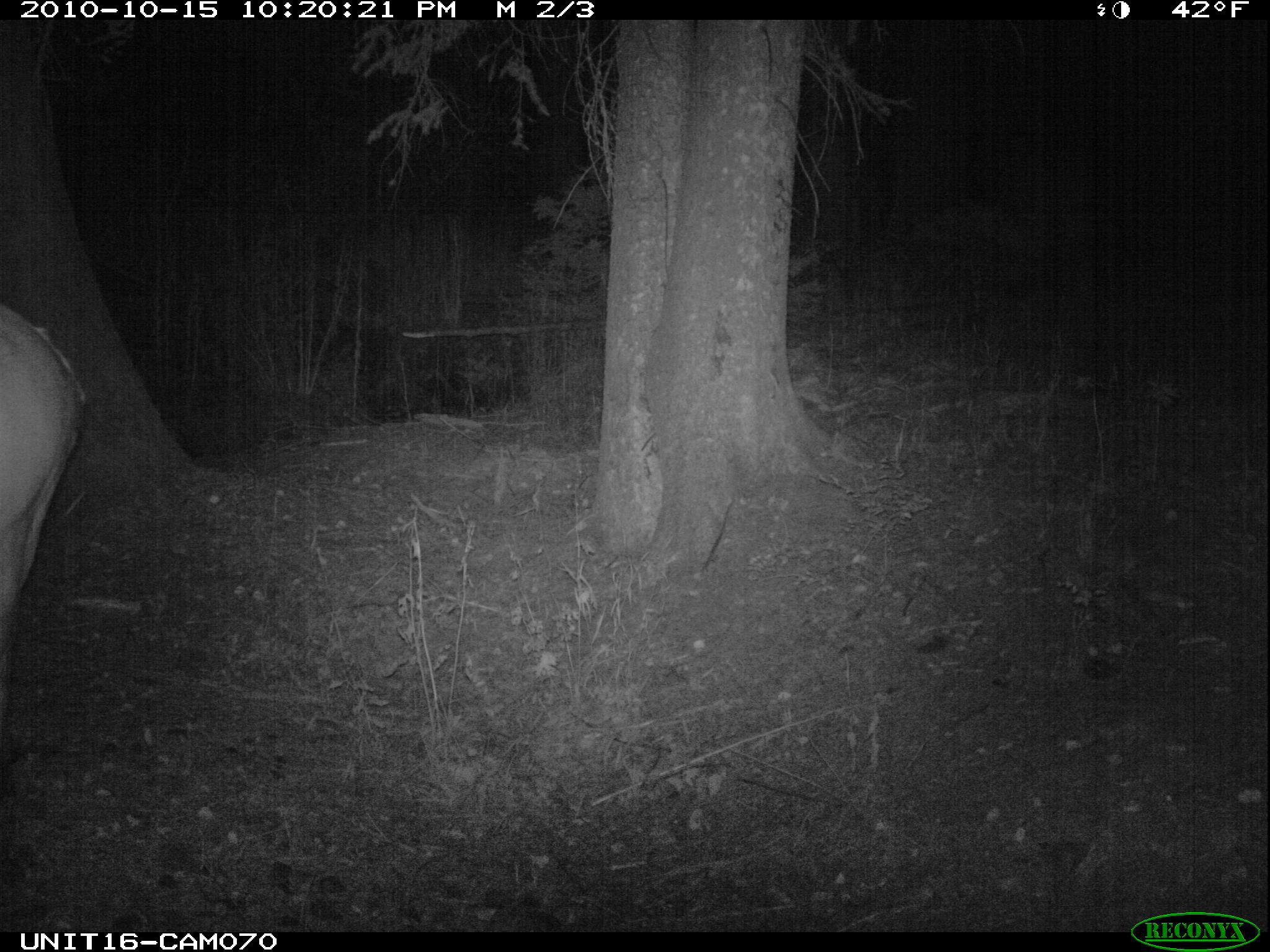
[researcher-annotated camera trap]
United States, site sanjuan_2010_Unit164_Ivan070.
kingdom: Animalia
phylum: Chordata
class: Mammalia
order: Artiodactyla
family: Cervidae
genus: Cervus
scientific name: Cervus elaphus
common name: red deer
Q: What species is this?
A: Cervus elaphus (red deer).